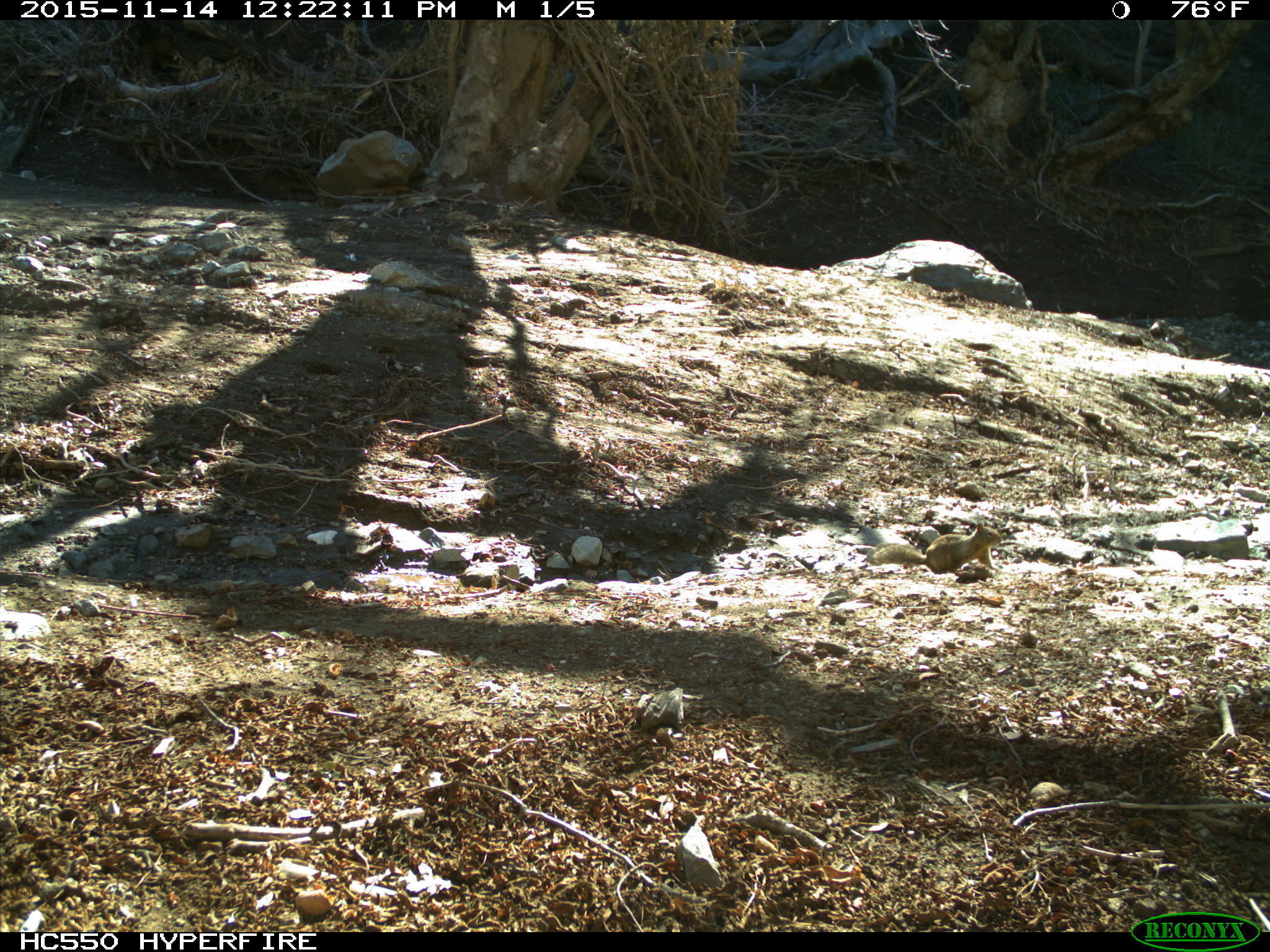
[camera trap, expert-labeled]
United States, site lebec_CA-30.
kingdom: Animalia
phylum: Chordata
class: Mammalia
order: Rodentia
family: Sciuridae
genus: Otospermophilus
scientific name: Otospermophilus beecheyi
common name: california ground squirrel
Otospermophilus beecheyi (california ground squirrel).